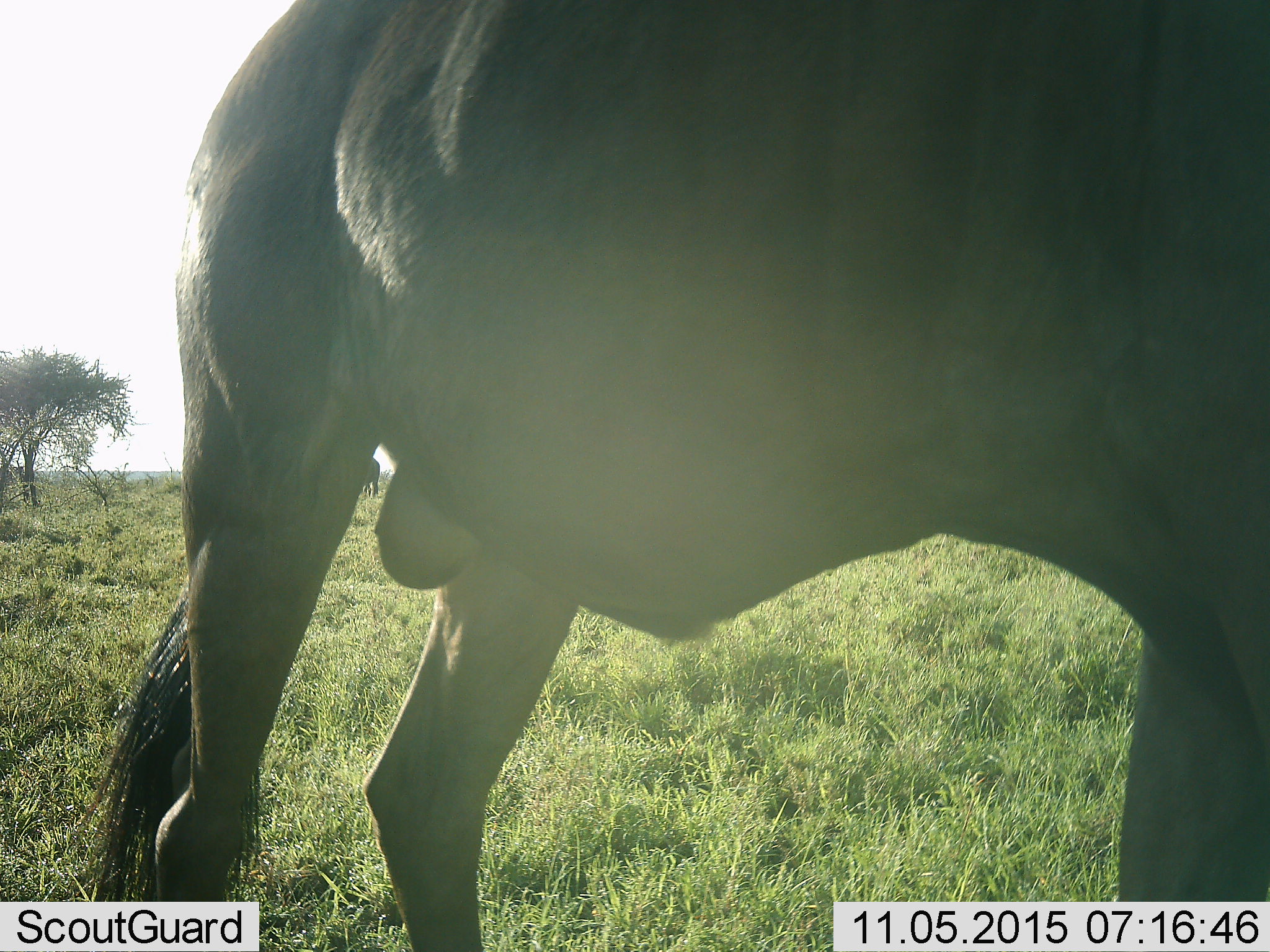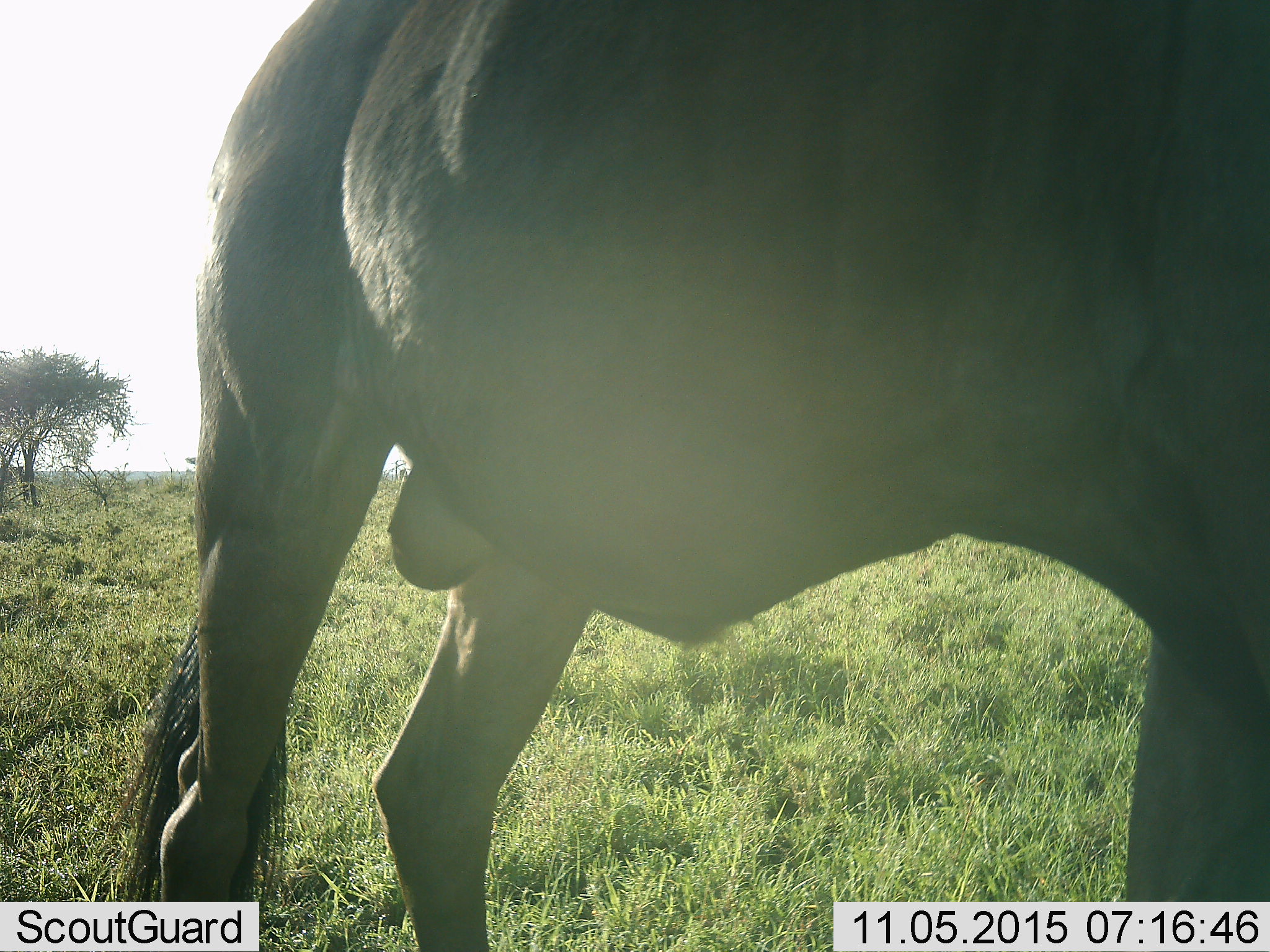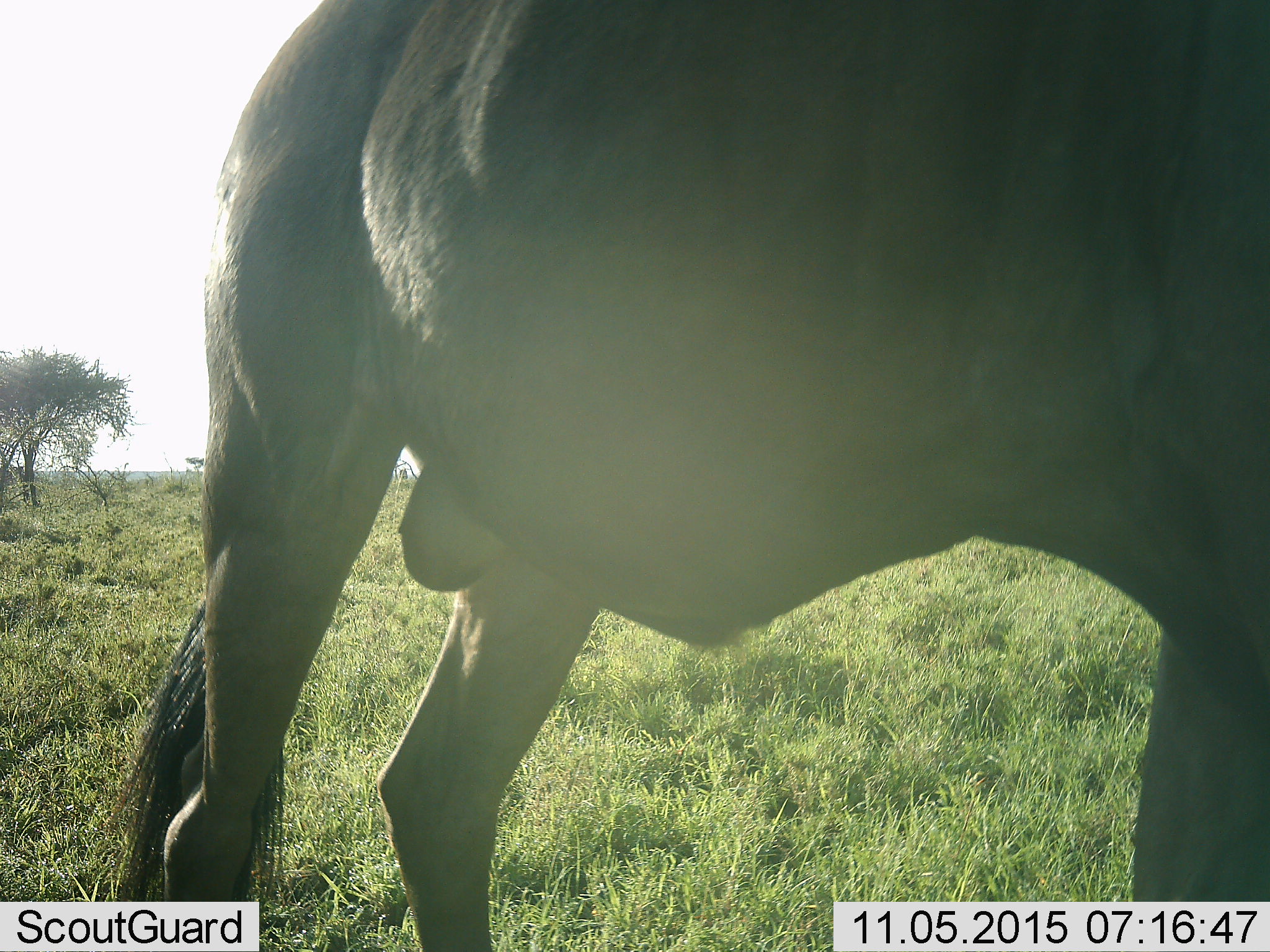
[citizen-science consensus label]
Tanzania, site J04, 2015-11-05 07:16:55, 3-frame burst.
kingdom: Animalia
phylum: Chordata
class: Mammalia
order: Artiodactyla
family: Bovidae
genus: Connochaetes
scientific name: Connochaetes taurinus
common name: blue wildebeest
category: wildebeest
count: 2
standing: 100%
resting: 0%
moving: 0%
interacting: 0%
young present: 0%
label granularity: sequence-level